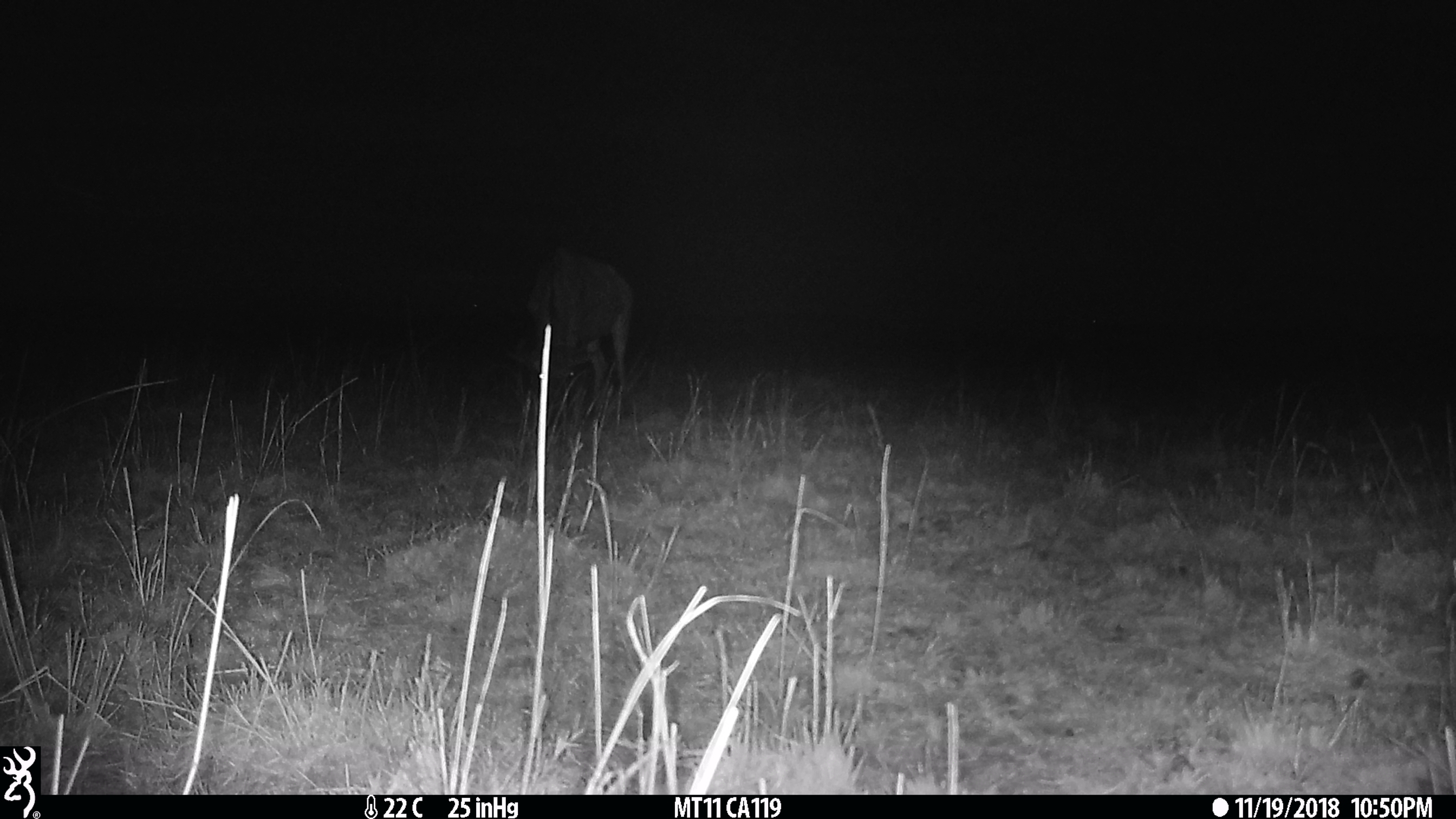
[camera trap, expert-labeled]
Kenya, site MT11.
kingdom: Animalia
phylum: Chordata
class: Mammalia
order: Artiodactyla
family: Bovidae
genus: Connochaetes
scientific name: Connochaetes taurinus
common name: blue wildebeest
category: wildebeest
Wildebeest (blue wildebeest) (Connochaetes taurinus).